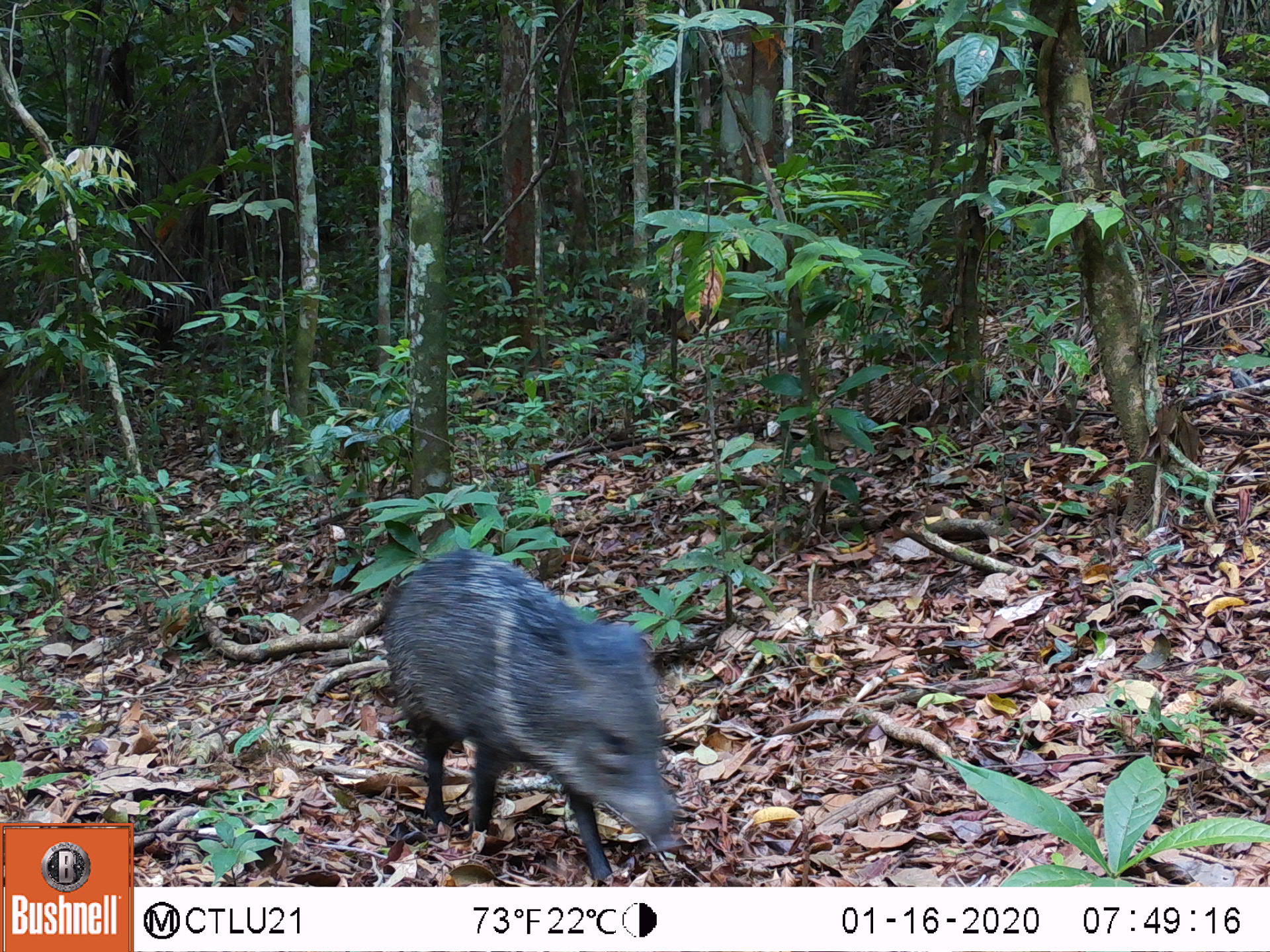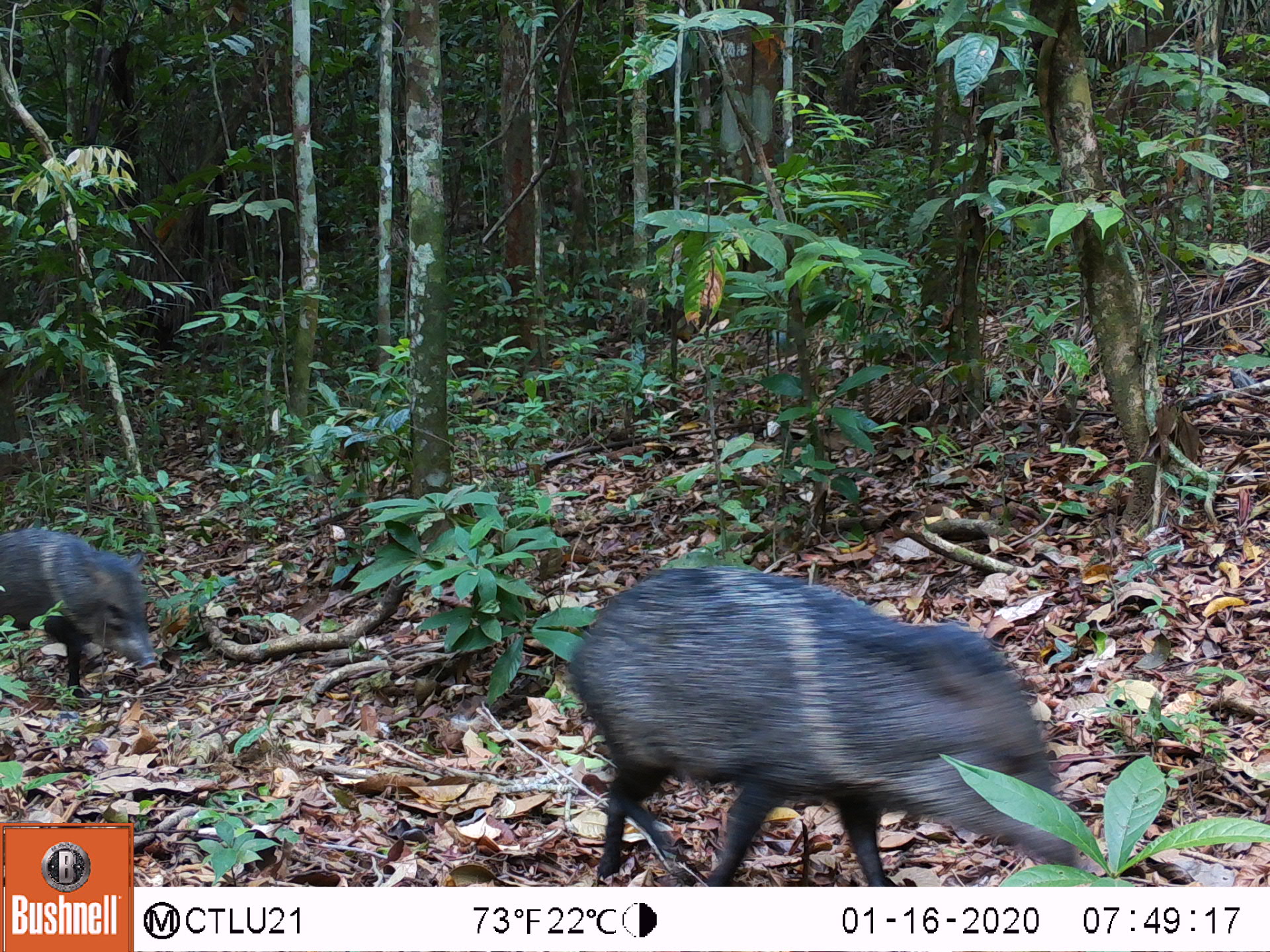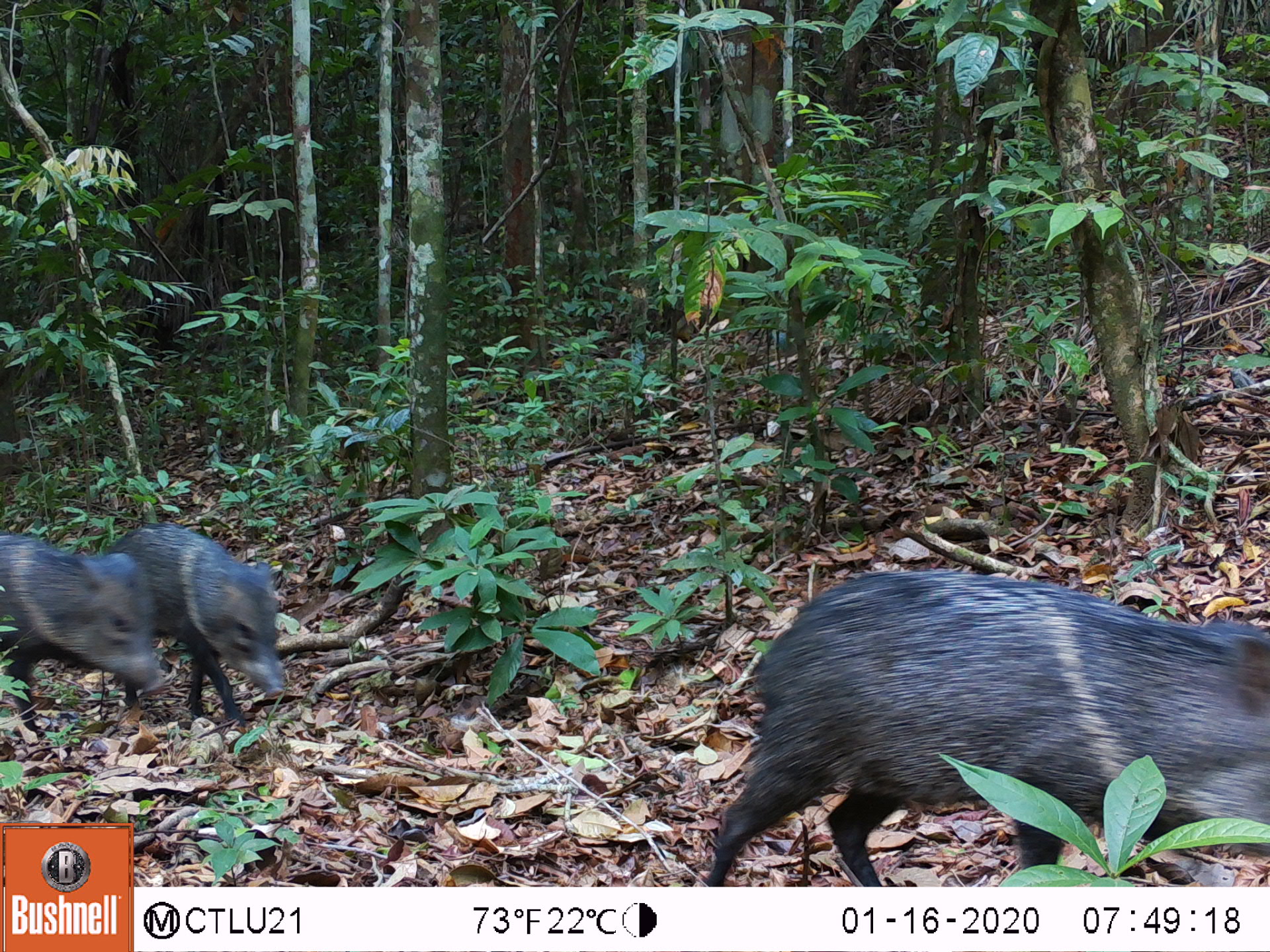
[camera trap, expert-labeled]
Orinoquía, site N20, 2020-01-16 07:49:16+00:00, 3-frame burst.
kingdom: Animalia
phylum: Chordata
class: Mammalia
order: Artiodactyla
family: Tayassuidae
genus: Pecari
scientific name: Pecari tajacu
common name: collared peccary